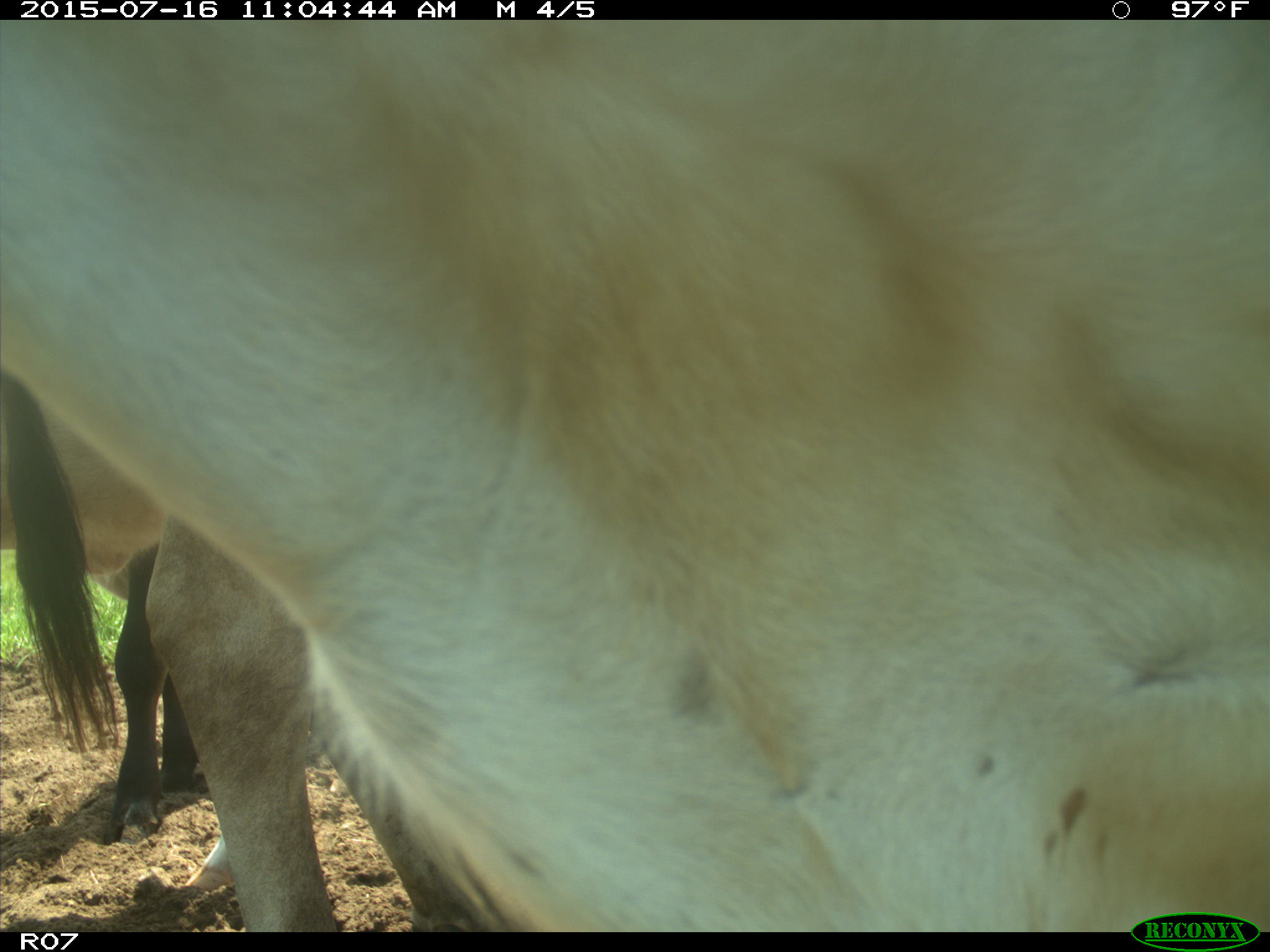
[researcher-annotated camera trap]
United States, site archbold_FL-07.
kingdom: Animalia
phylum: Chordata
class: Mammalia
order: Artiodactyla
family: Bovidae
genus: Bos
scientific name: Bos taurus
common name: domestic cow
Bos taurus (domestic cow).